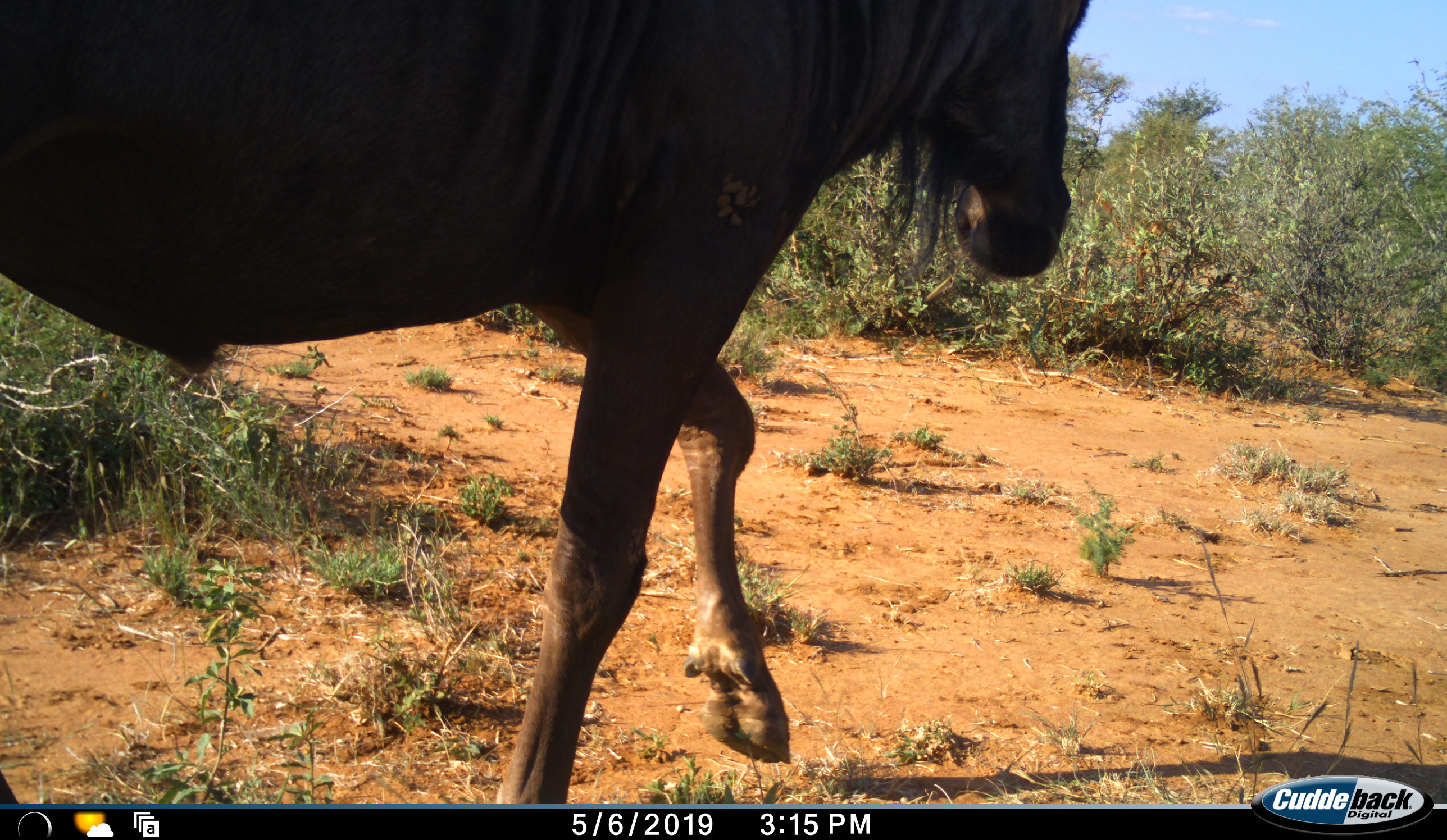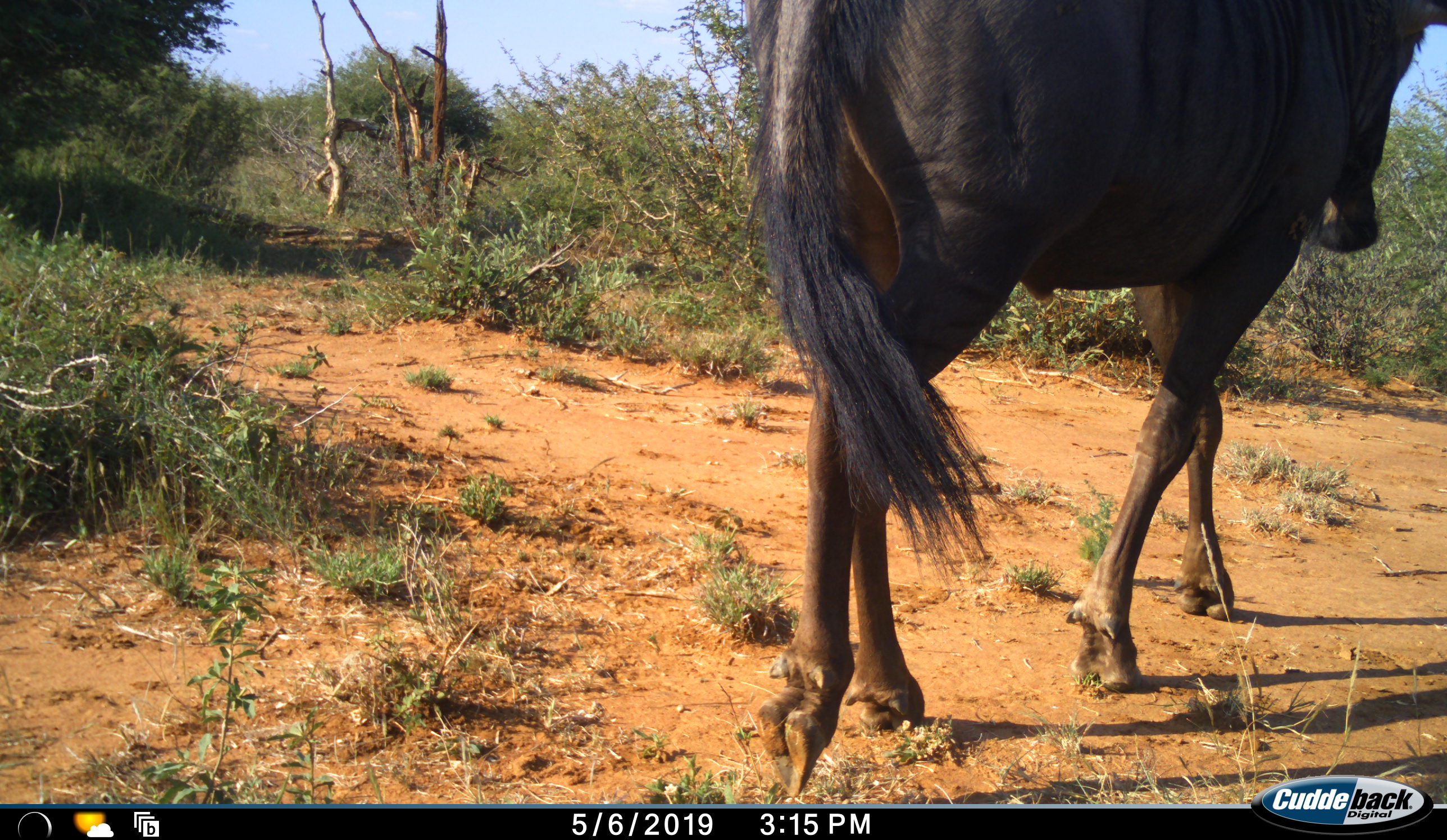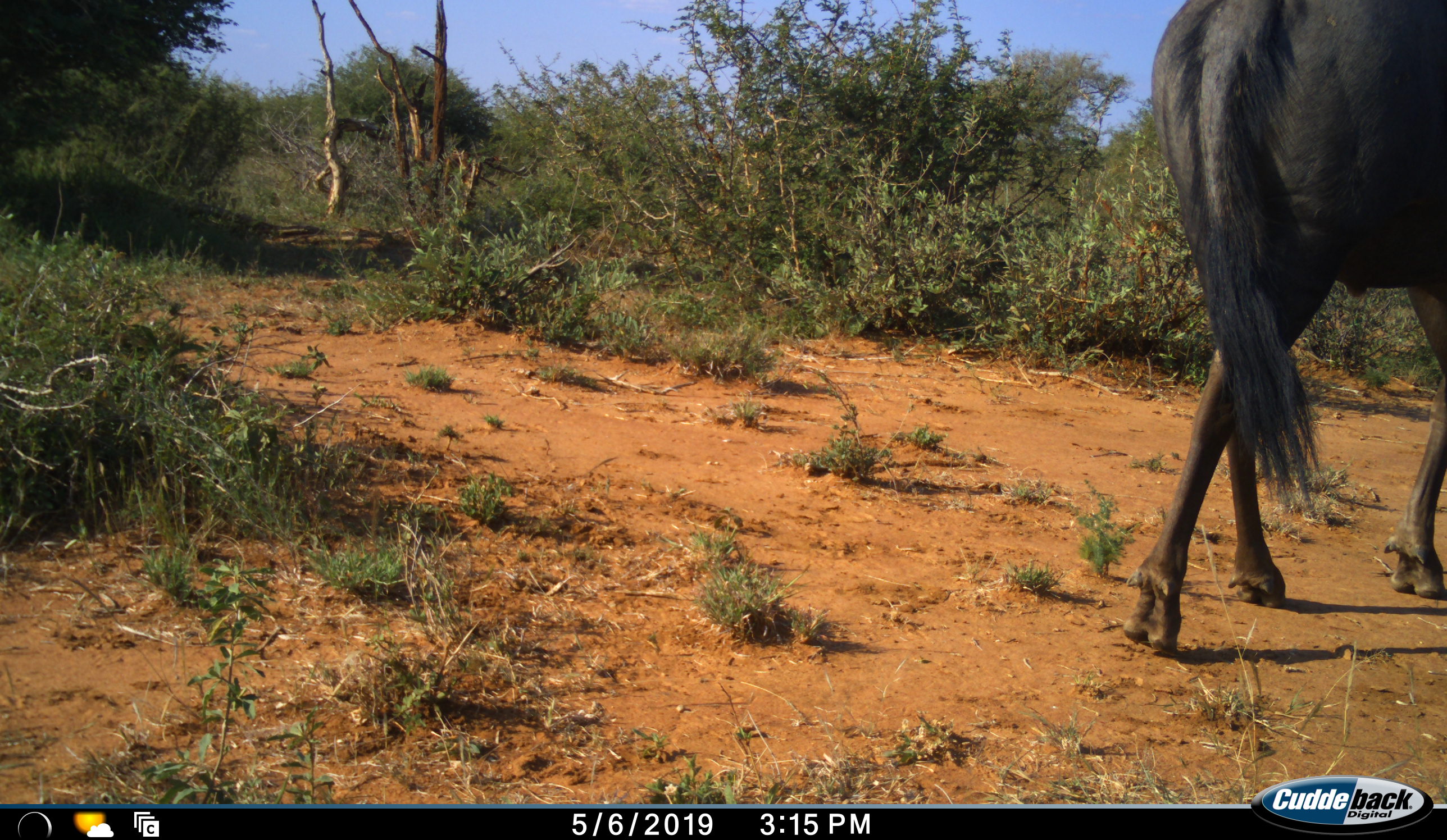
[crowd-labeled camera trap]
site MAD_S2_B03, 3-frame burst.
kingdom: Animalia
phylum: Chordata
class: Mammalia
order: Artiodactyla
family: Bovidae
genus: Connochaetes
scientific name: Connochaetes taurinus taurinus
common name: blue wildebeest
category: wildebeestblue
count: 1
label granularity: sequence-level